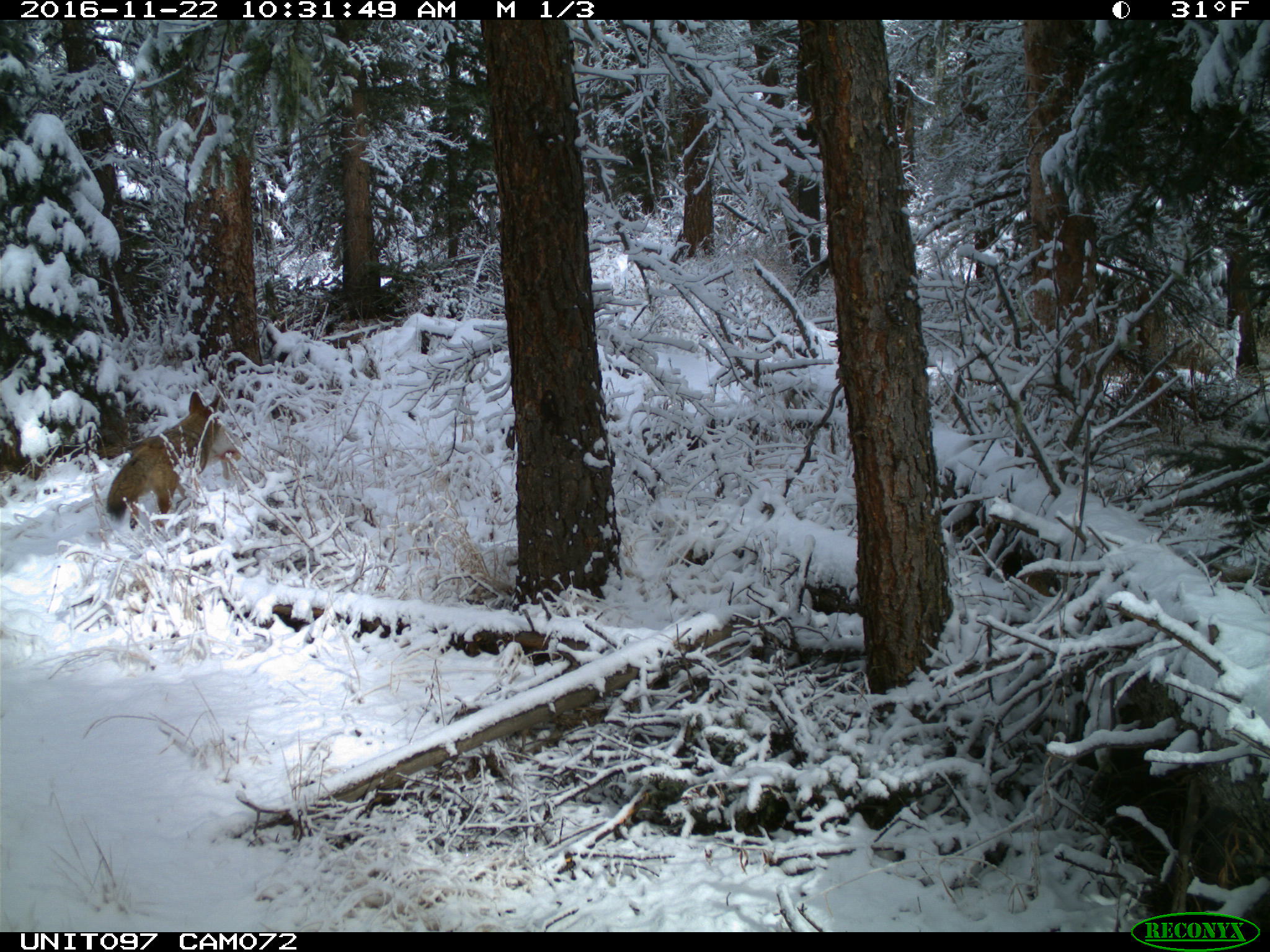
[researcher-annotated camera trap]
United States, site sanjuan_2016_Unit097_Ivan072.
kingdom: Animalia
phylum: Chordata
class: Mammalia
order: Carnivora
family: Canidae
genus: Canis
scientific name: Canis latrans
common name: coyote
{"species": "Canis latrans (coyote)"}